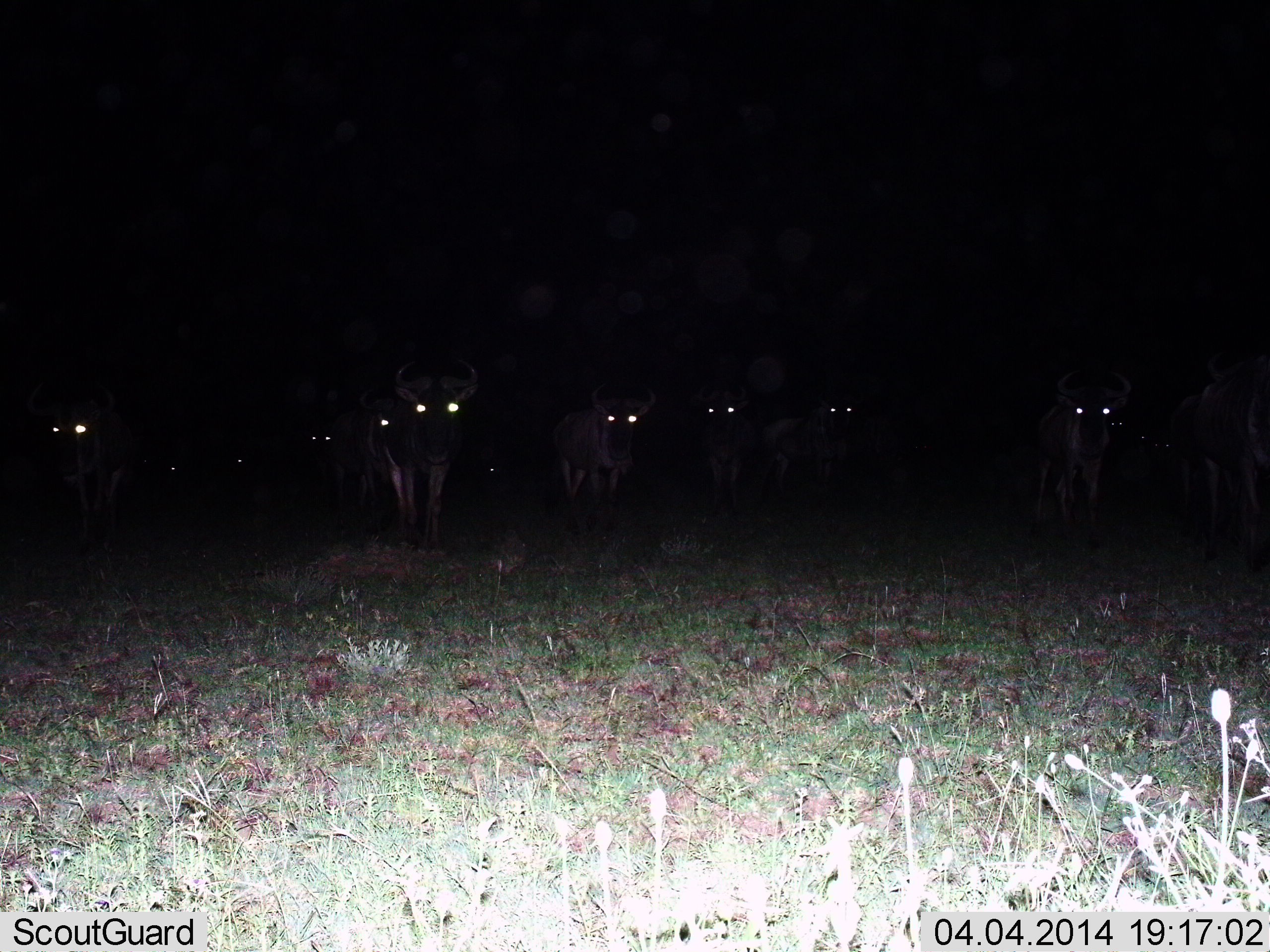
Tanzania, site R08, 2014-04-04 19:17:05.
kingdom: Animalia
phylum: Chordata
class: Mammalia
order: Artiodactyla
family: Bovidae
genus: Connochaetes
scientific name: Connochaetes taurinus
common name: blue wildebeest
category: wildebeest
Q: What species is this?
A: Wildebeest (blue wildebeest) (Connochaetes taurinus).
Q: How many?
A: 11-50.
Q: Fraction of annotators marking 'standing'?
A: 90%.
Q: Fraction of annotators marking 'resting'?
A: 0%.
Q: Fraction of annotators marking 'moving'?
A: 40%.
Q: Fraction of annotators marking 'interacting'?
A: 10%.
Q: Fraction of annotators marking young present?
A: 0%.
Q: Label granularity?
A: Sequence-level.